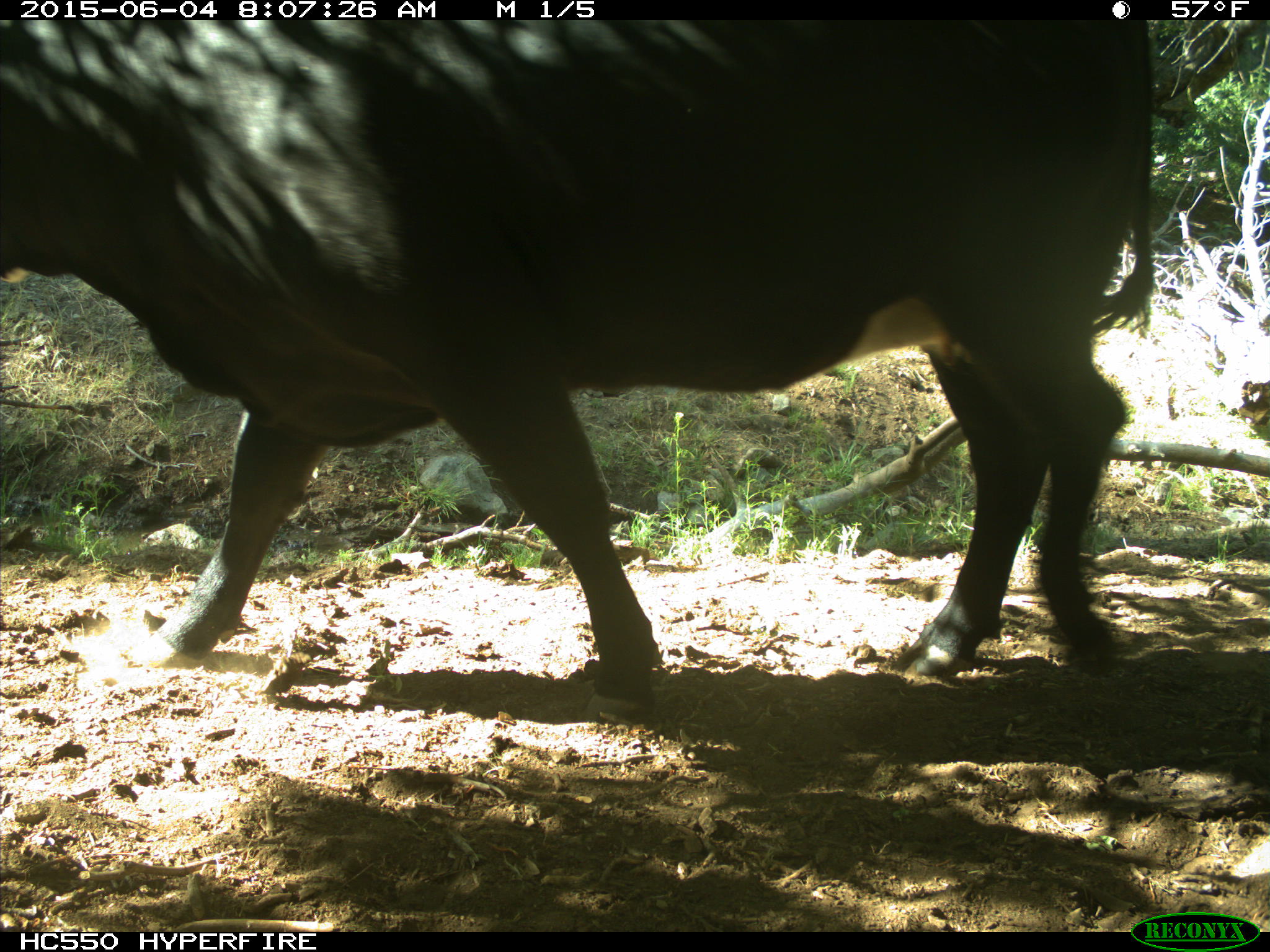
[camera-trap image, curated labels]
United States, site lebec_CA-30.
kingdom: Animalia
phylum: Chordata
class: Mammalia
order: Artiodactyla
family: Bovidae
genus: Bos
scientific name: Bos taurus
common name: domestic cow